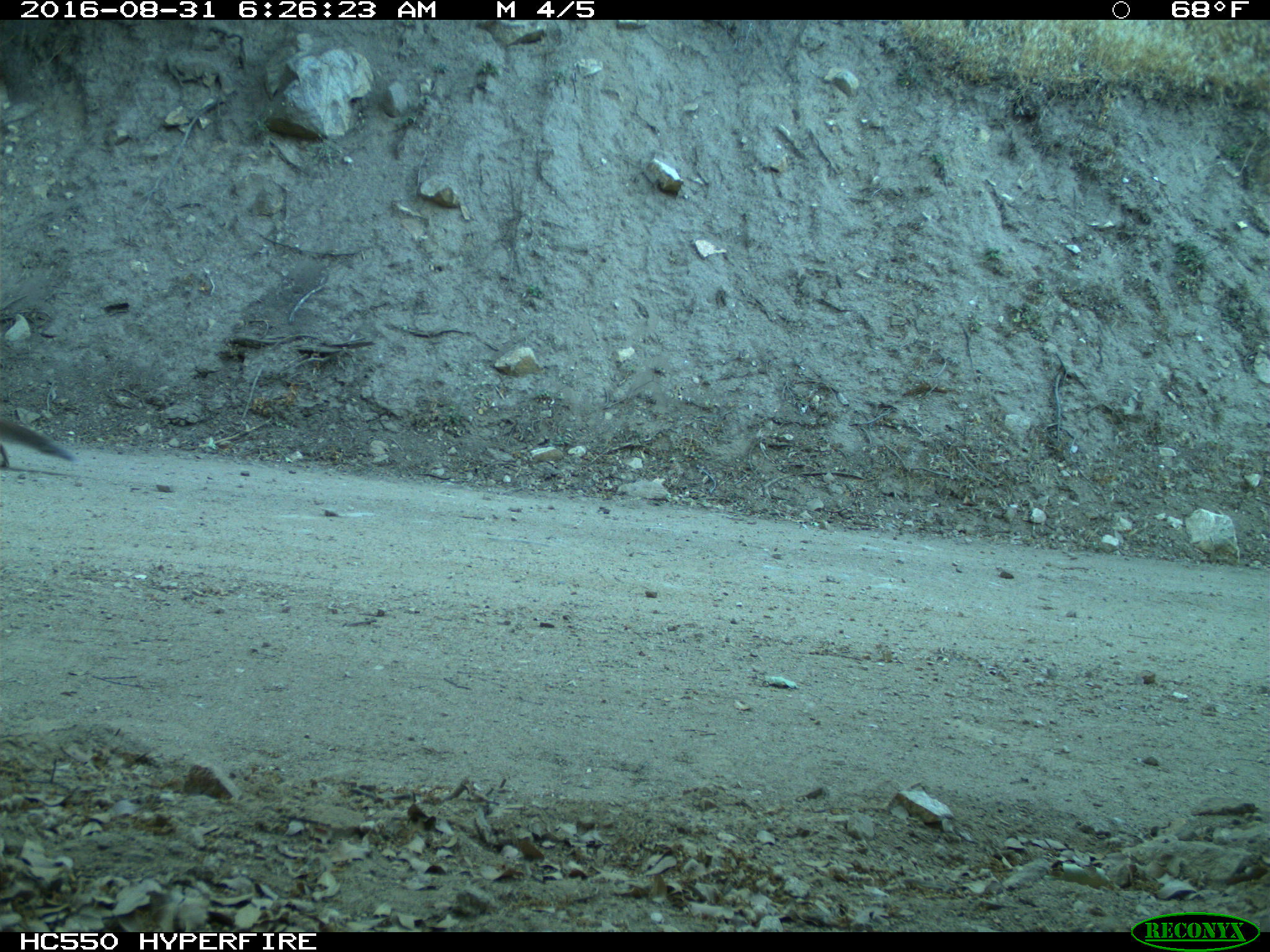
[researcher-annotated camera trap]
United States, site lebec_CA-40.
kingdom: Animalia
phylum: Chordata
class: Mammalia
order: Rodentia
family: Sciuridae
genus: Sciurus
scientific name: Sciurus carolinensis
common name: eastern gray squirrel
Sciurus carolinensis (eastern gray squirrel).